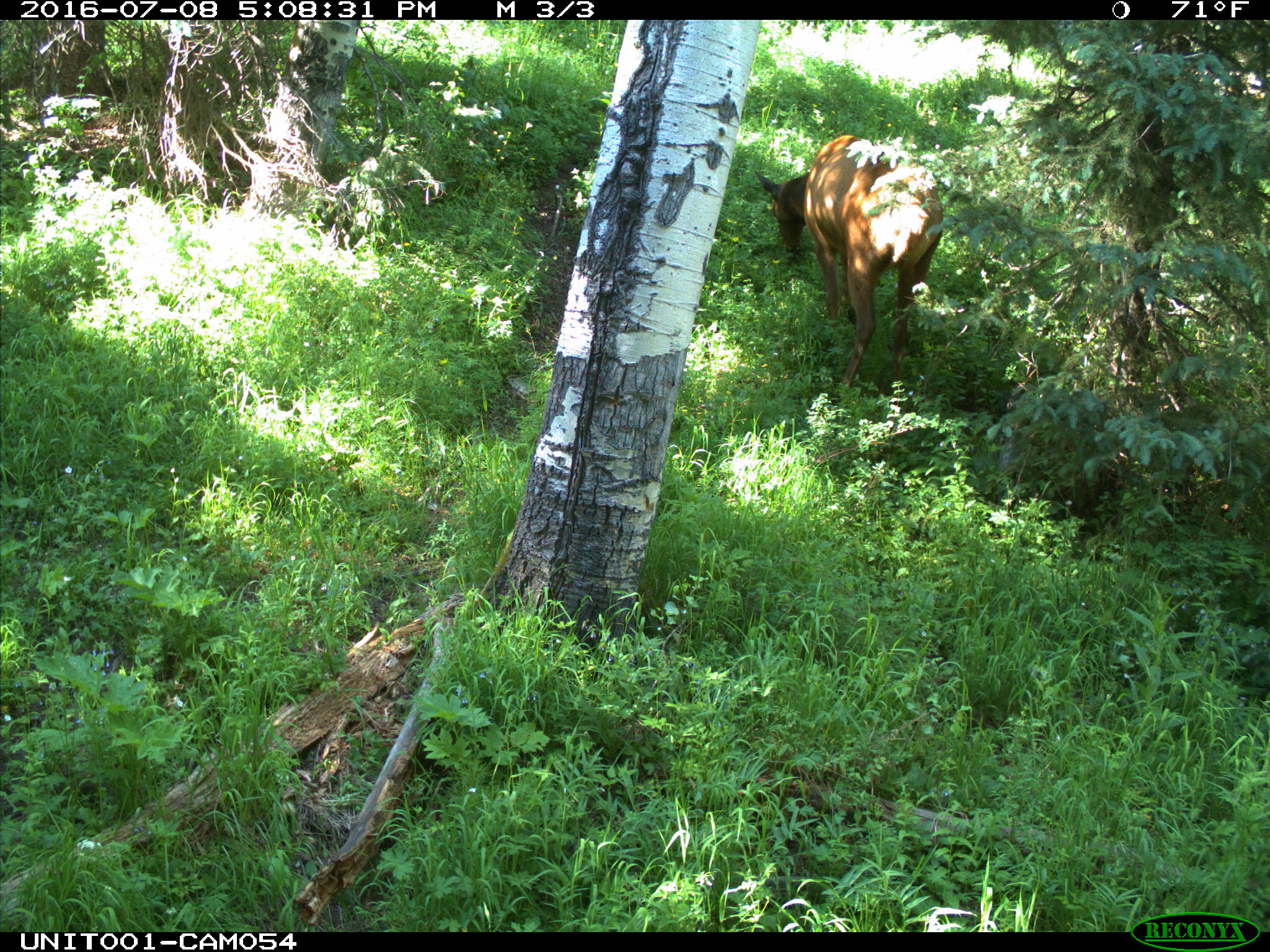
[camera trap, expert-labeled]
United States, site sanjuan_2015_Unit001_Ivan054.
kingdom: Animalia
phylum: Chordata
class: Mammalia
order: Artiodactyla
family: Cervidae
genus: Cervus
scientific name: Cervus elaphus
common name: red deer